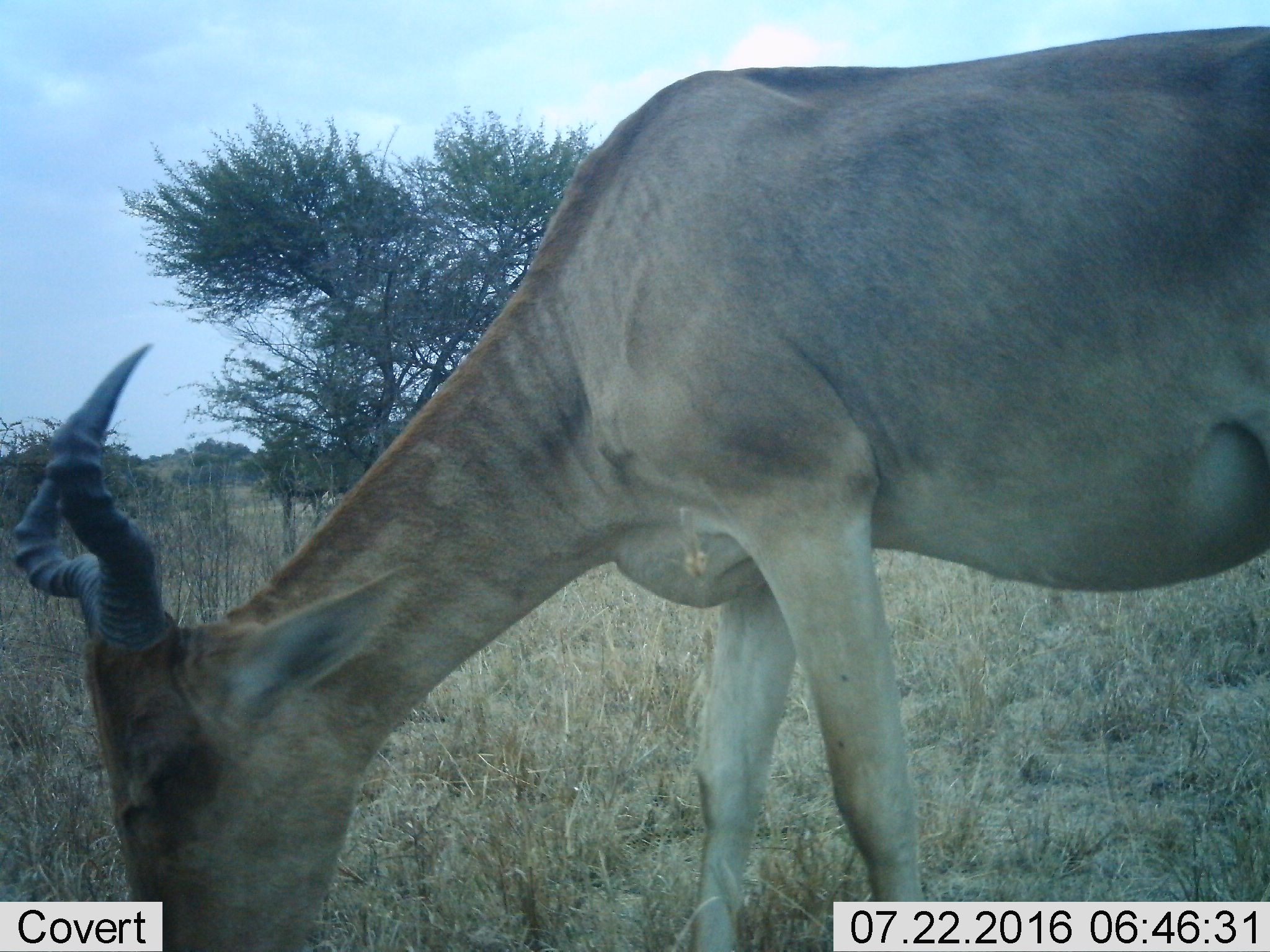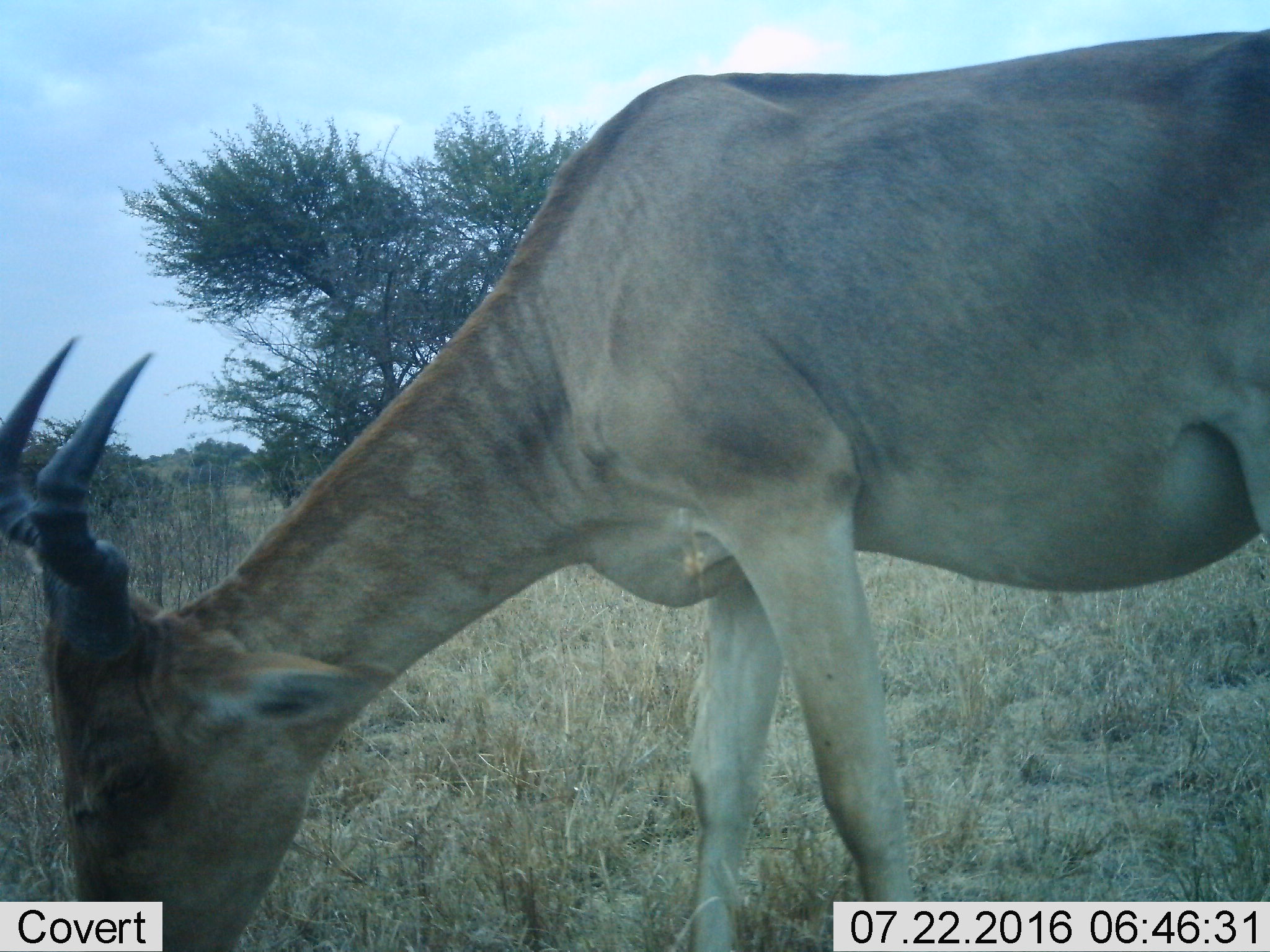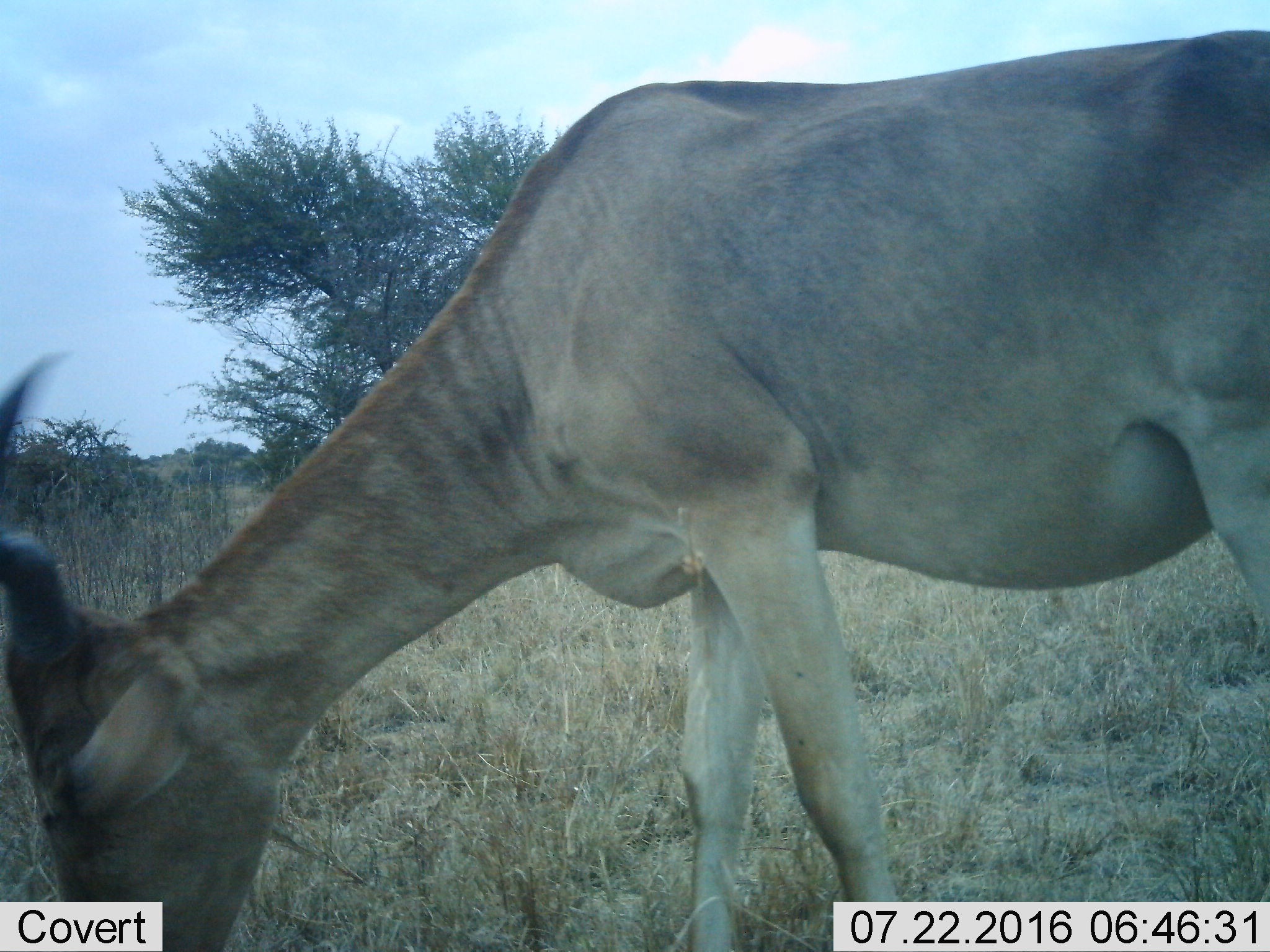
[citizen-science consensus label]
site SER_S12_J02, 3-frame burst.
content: unidentified animal